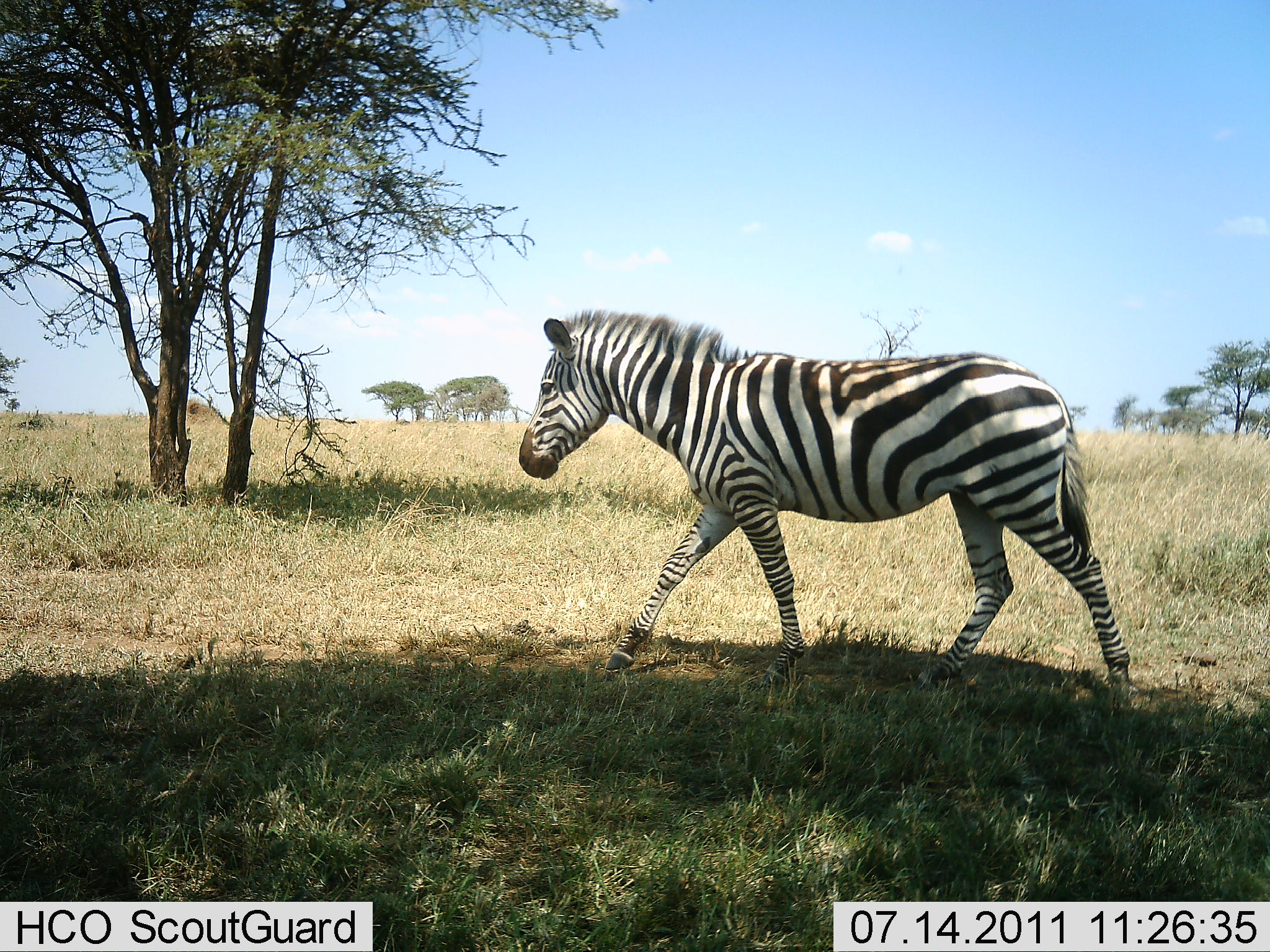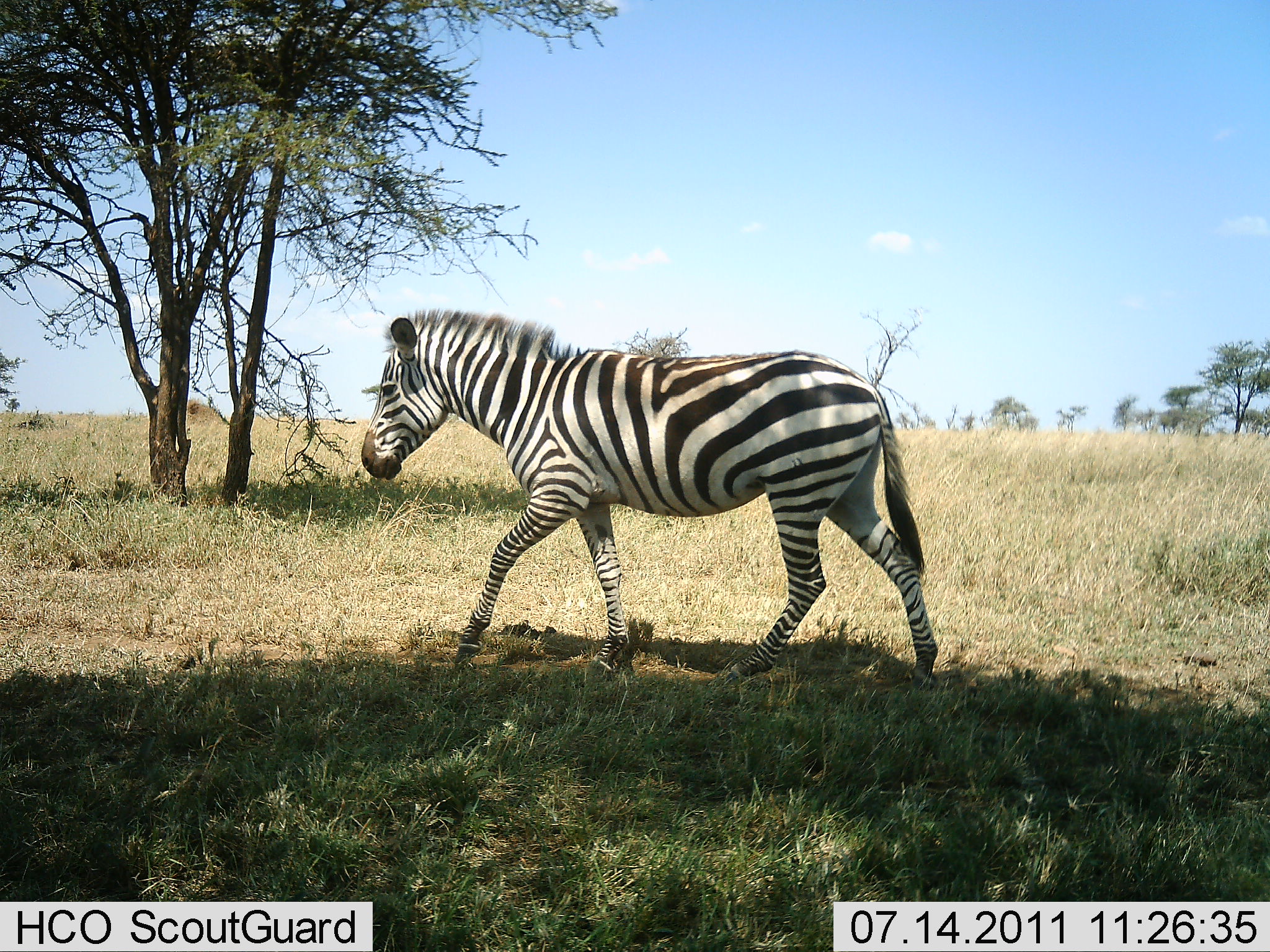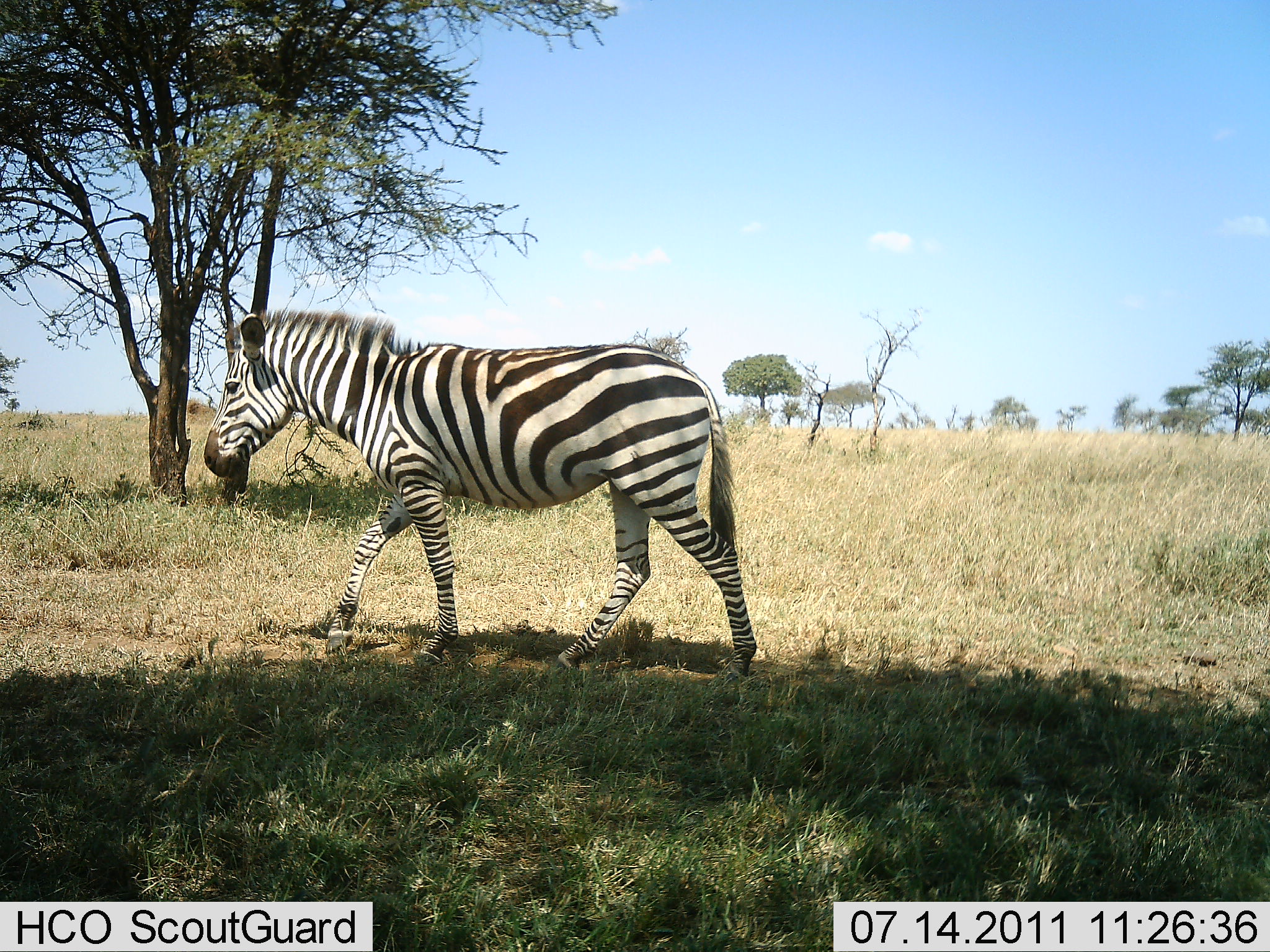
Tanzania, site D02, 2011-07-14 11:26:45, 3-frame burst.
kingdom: Animalia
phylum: Chordata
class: Mammalia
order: Perissodactyla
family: Equidae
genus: Equus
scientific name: Equus quagga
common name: plains zebra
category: zebra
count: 1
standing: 0%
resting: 0%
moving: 100%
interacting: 0%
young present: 0%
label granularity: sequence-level